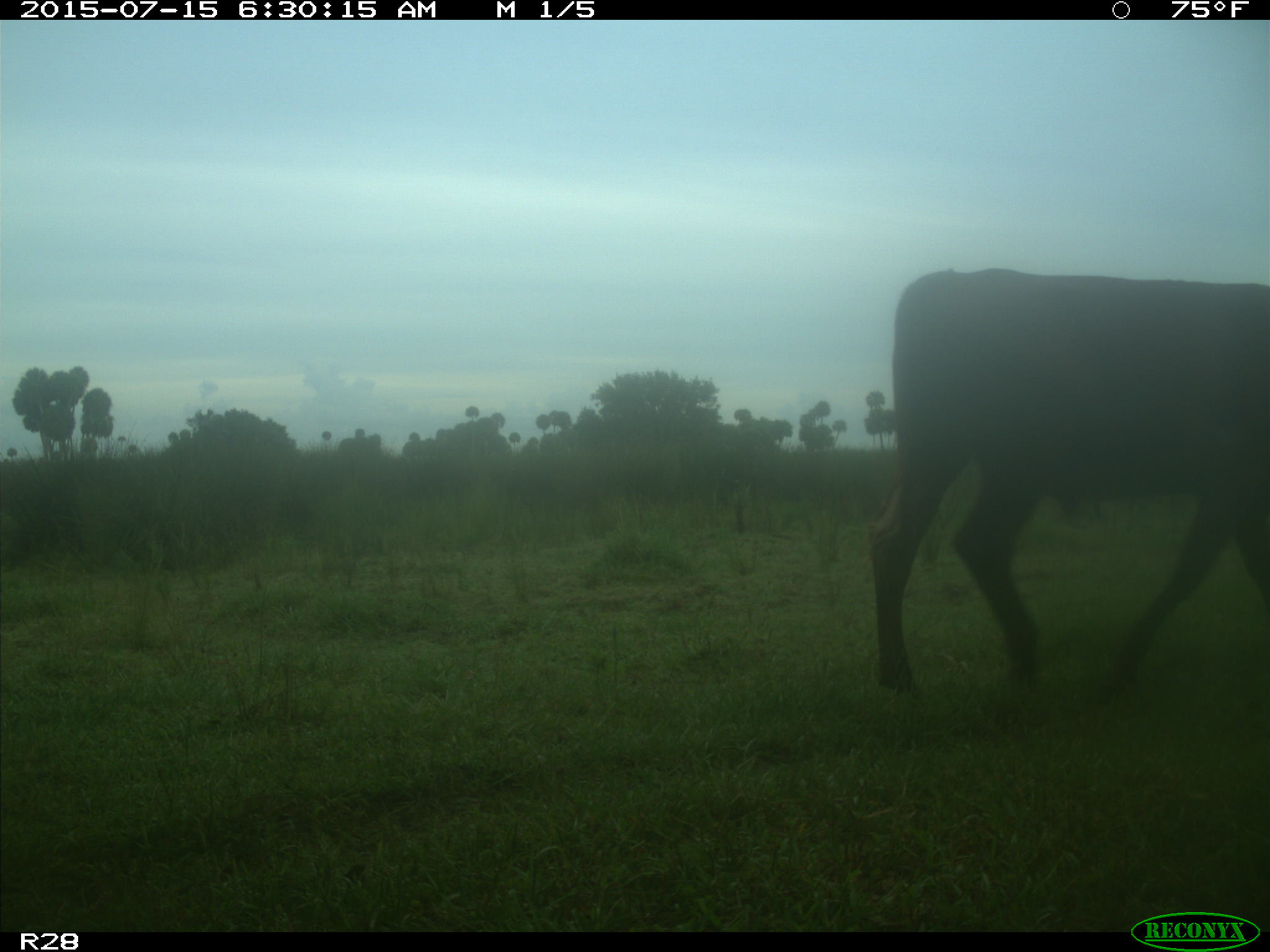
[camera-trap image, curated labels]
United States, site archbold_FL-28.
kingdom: Animalia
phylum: Chordata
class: Mammalia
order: Artiodactyla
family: Bovidae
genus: Bos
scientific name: Bos taurus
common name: domestic cow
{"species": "Bos taurus (domestic cow)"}